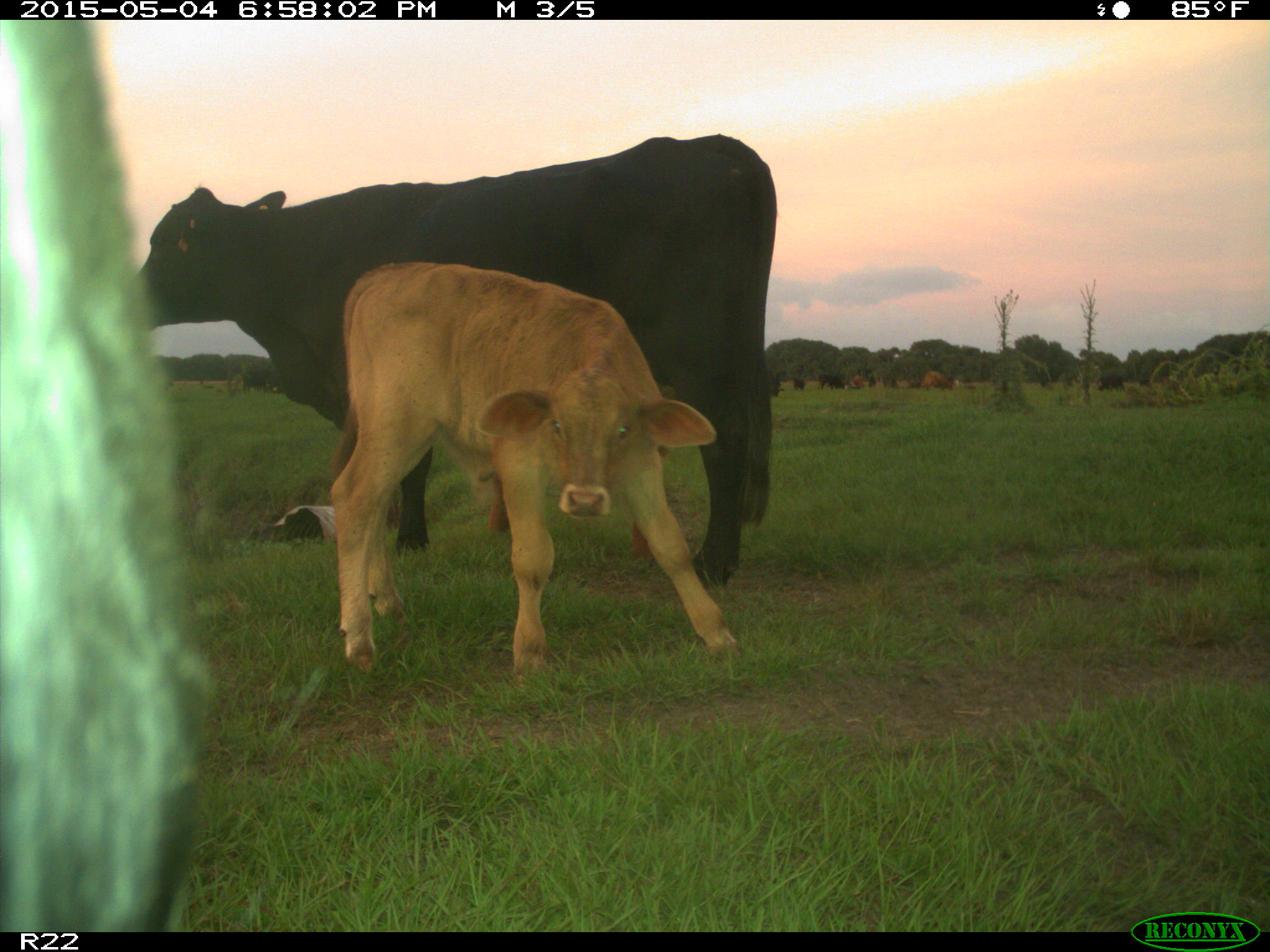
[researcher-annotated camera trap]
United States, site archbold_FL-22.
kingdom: Animalia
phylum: Chordata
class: Mammalia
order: Artiodactyla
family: Bovidae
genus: Bos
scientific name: Bos taurus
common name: domestic cow